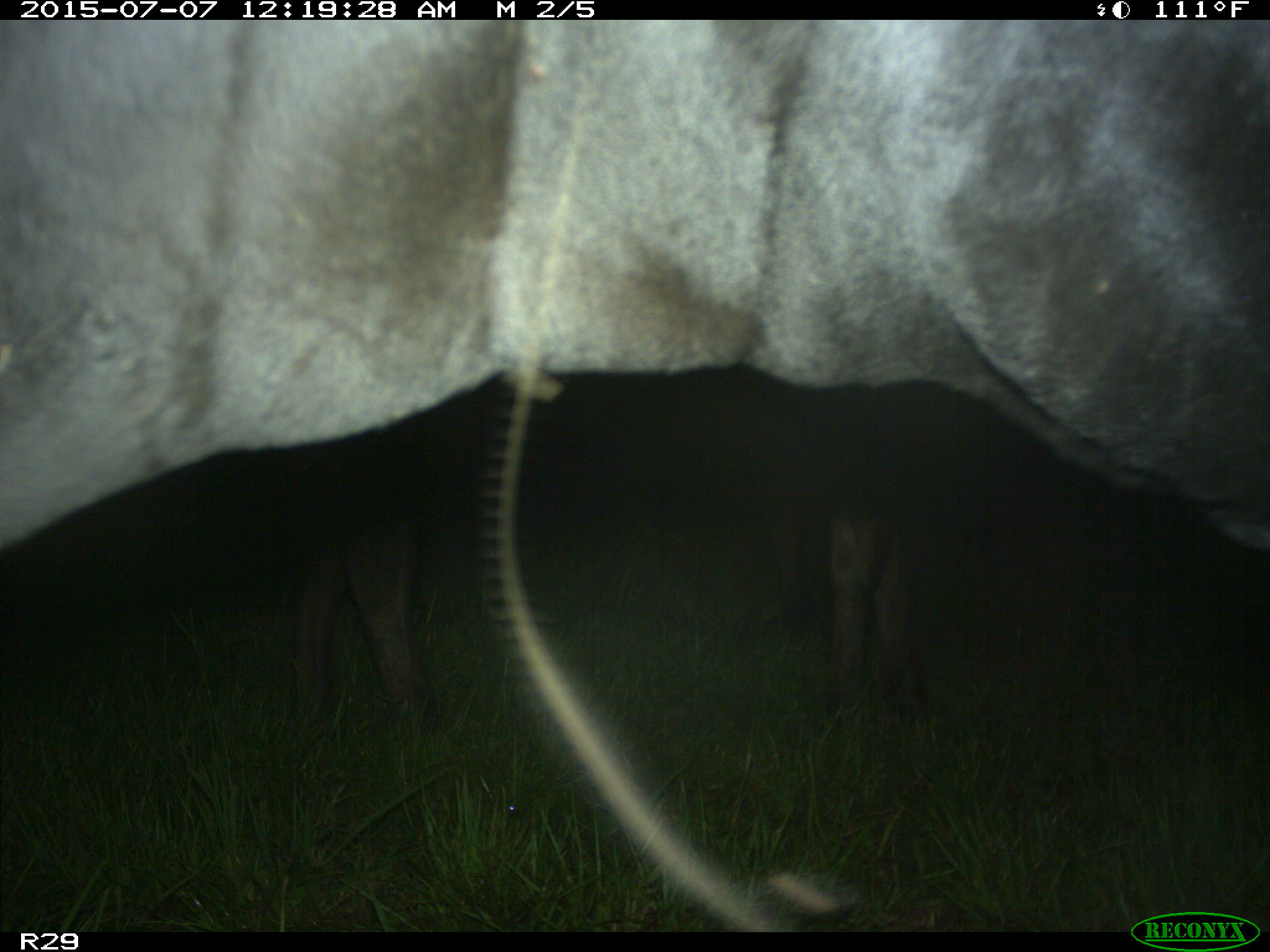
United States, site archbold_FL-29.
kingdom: Animalia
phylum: Chordata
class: Mammalia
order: Artiodactyla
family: Bovidae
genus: Bos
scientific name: Bos taurus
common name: domestic cow